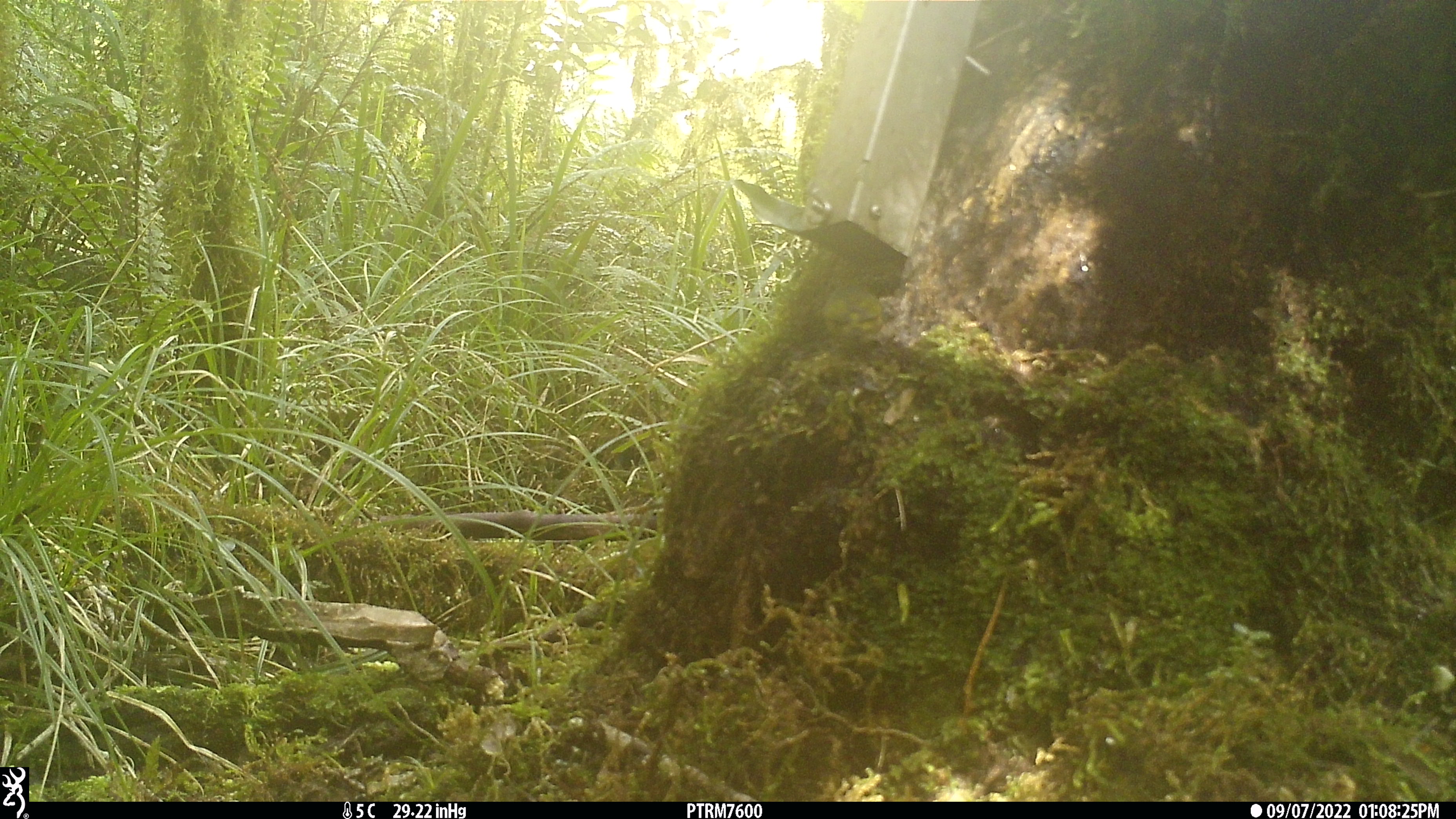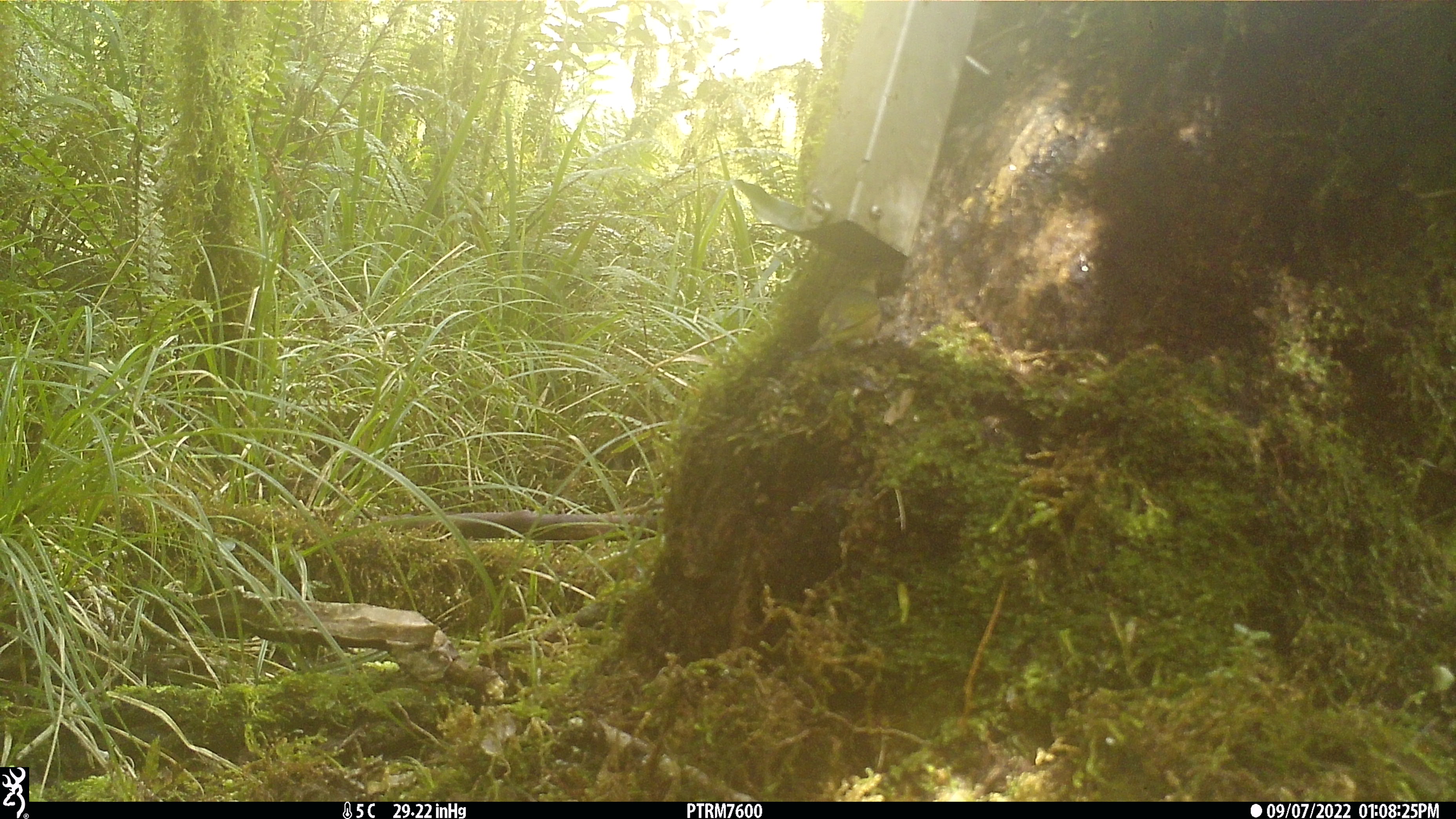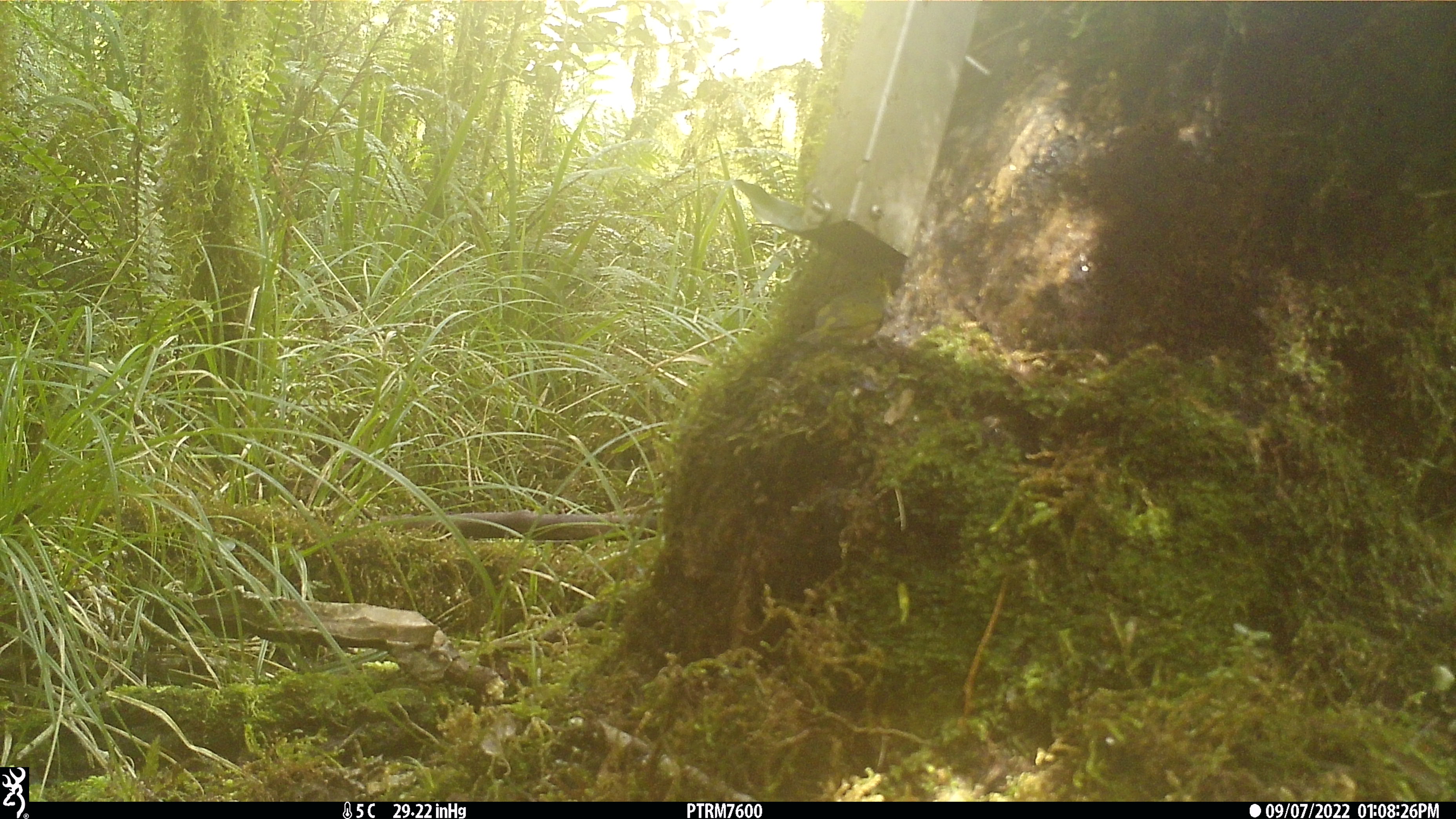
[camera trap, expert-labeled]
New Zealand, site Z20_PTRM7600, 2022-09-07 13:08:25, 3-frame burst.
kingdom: Animalia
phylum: Chordata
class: Aves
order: Passeriformes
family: Zosteropidae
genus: Zosterops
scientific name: Zosterops lateralis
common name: silvereye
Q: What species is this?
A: Silvereye (Zosterops lateralis).